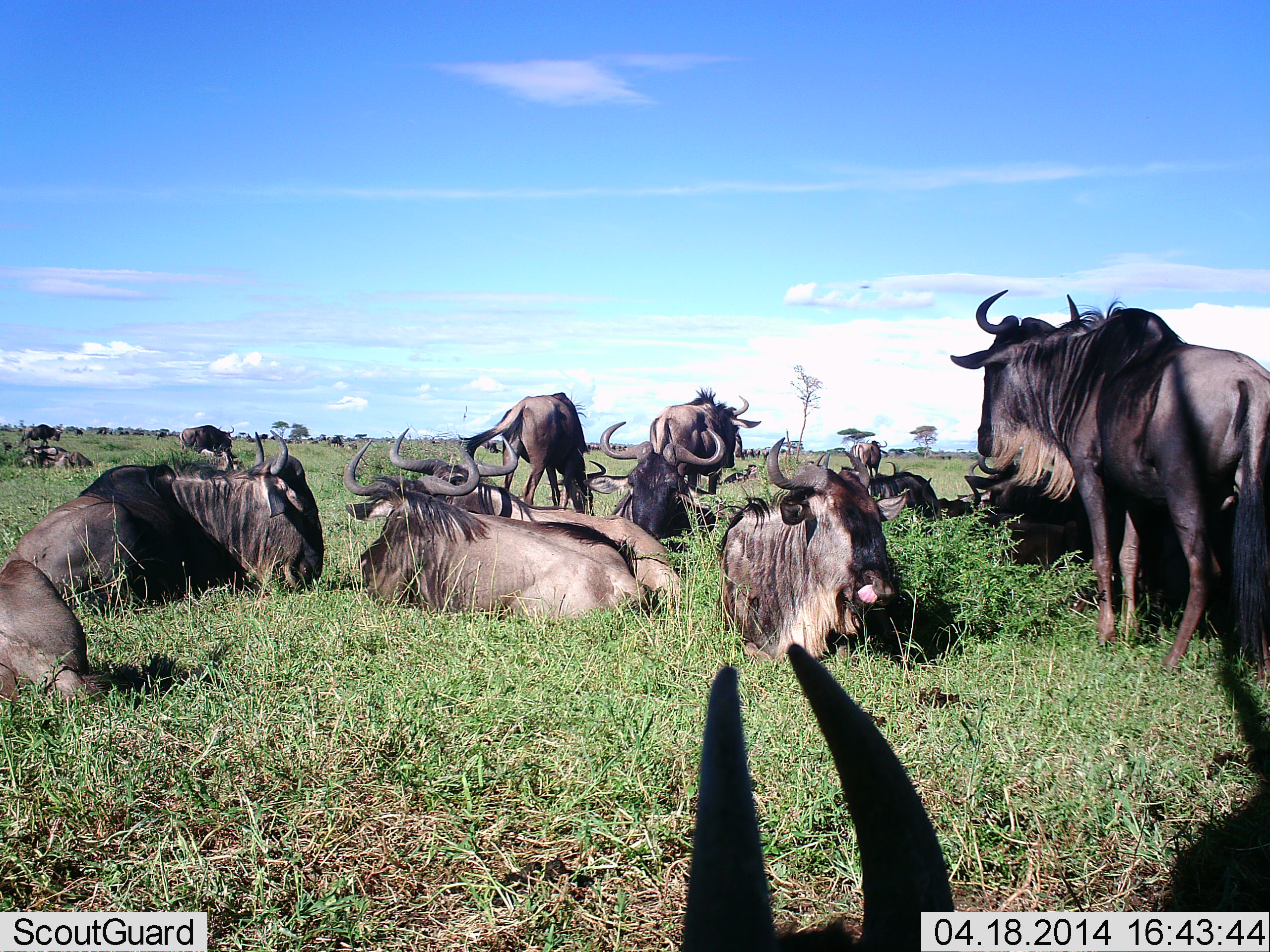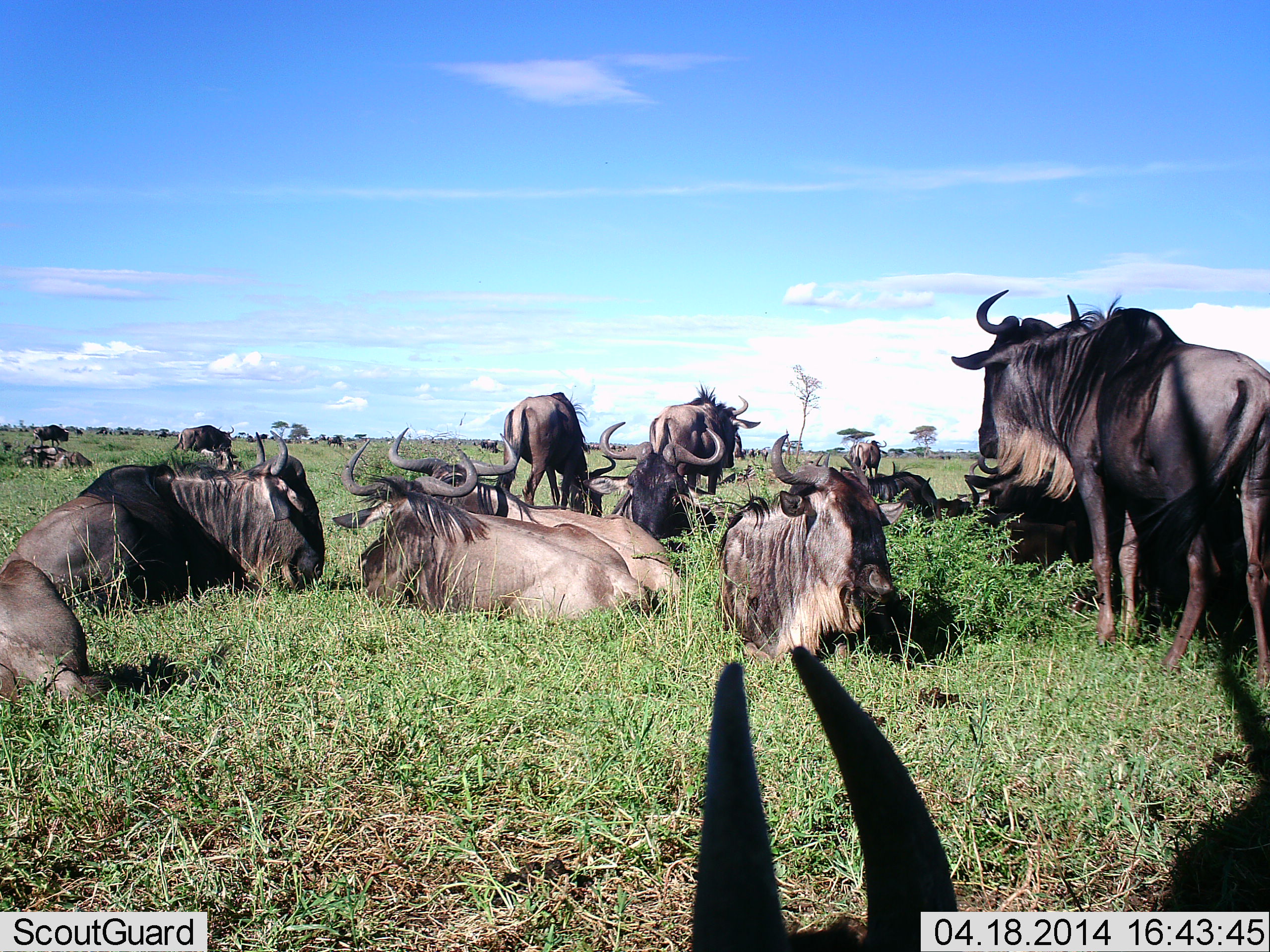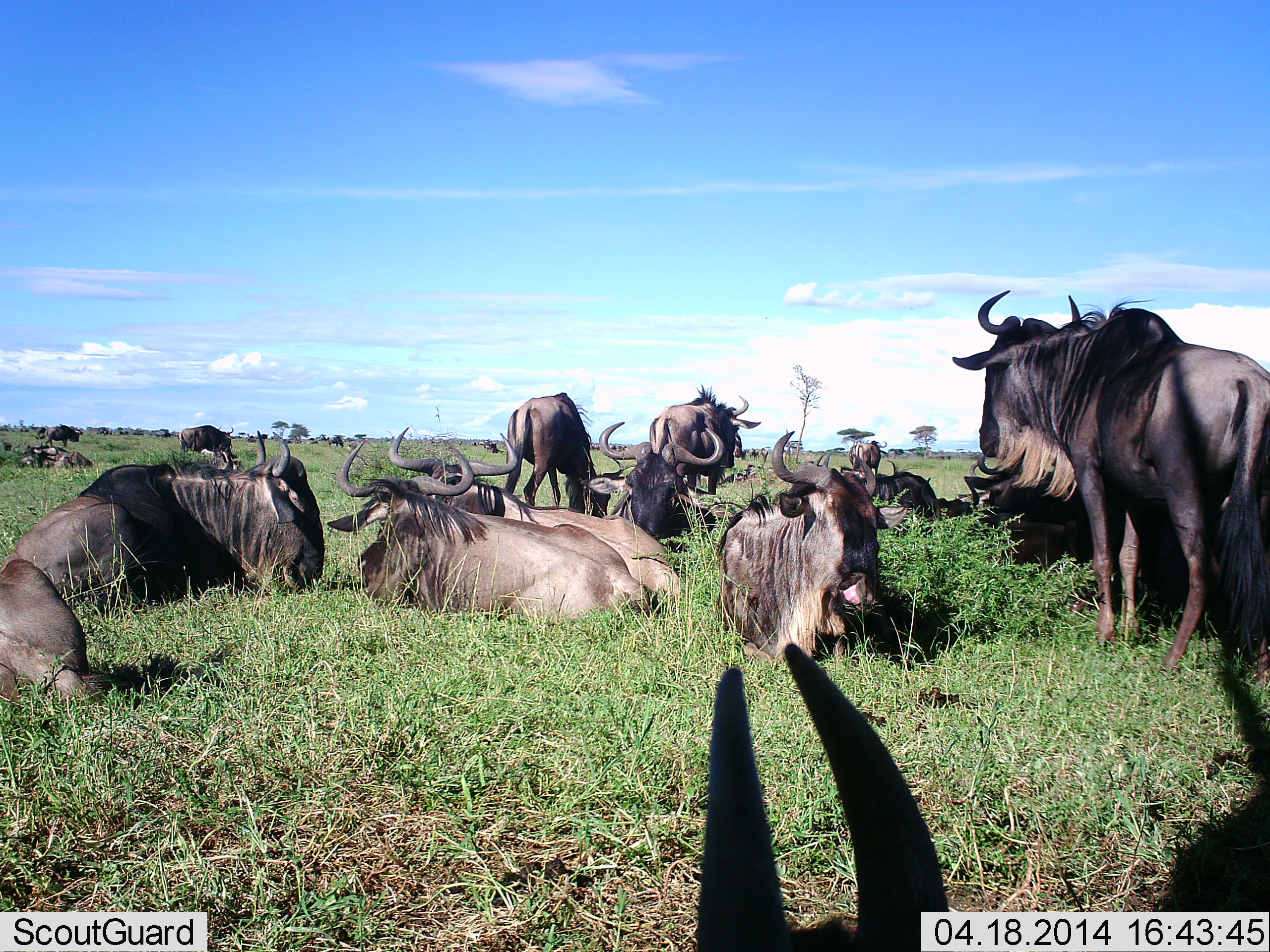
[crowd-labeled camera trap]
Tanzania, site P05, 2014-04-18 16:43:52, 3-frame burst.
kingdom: Animalia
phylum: Chordata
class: Mammalia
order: Artiodactyla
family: Bovidae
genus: Connochaetes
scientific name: Connochaetes taurinus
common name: blue wildebeest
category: wildebeest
Wildebeest (blue wildebeest) (Connochaetes taurinus), count 11-50. Behavior (volunteer vote fractions): standing 82%, resting 100%, moving 36%, interacting 0%. Young present (vote fraction): 0%. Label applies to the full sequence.